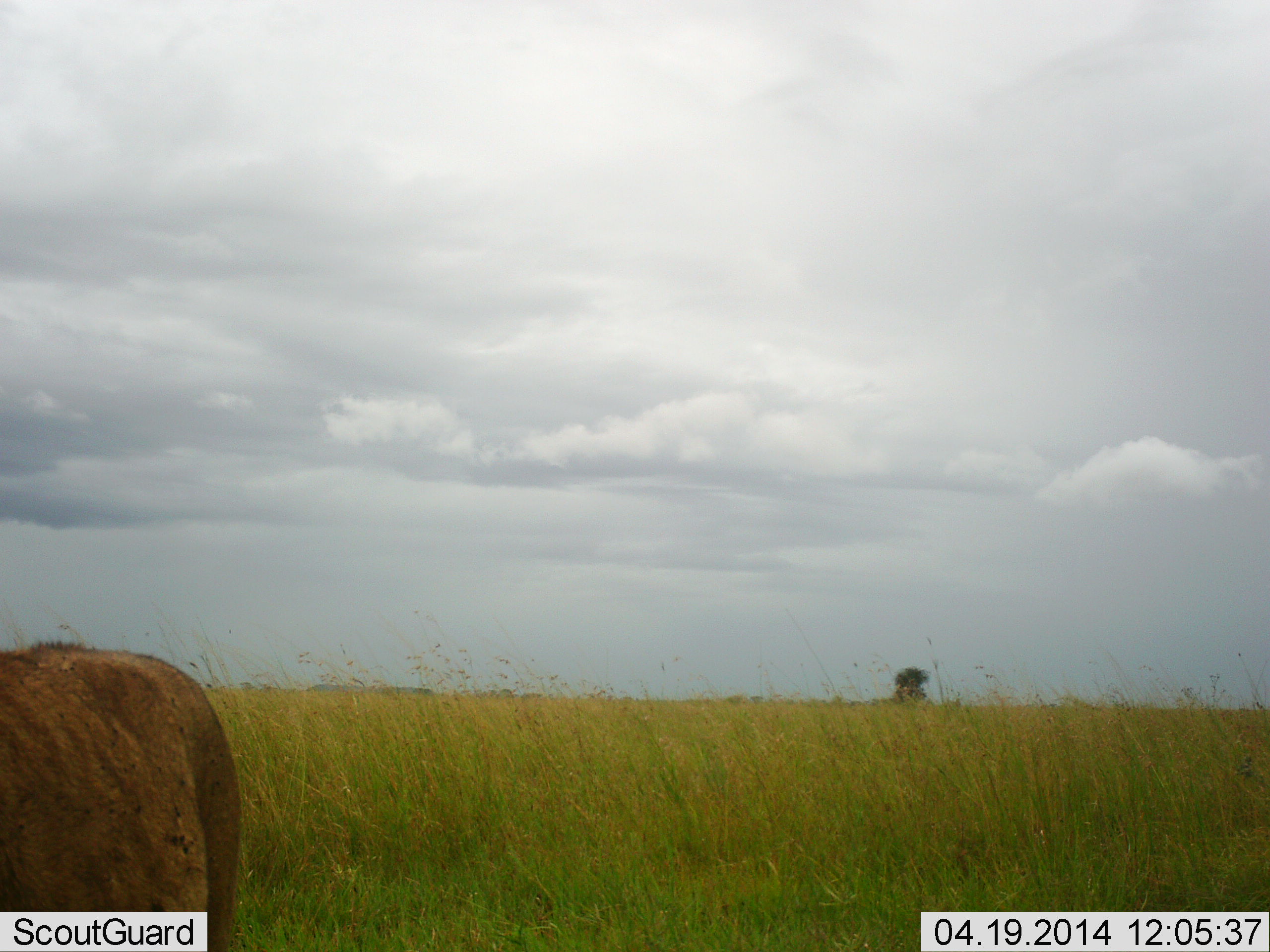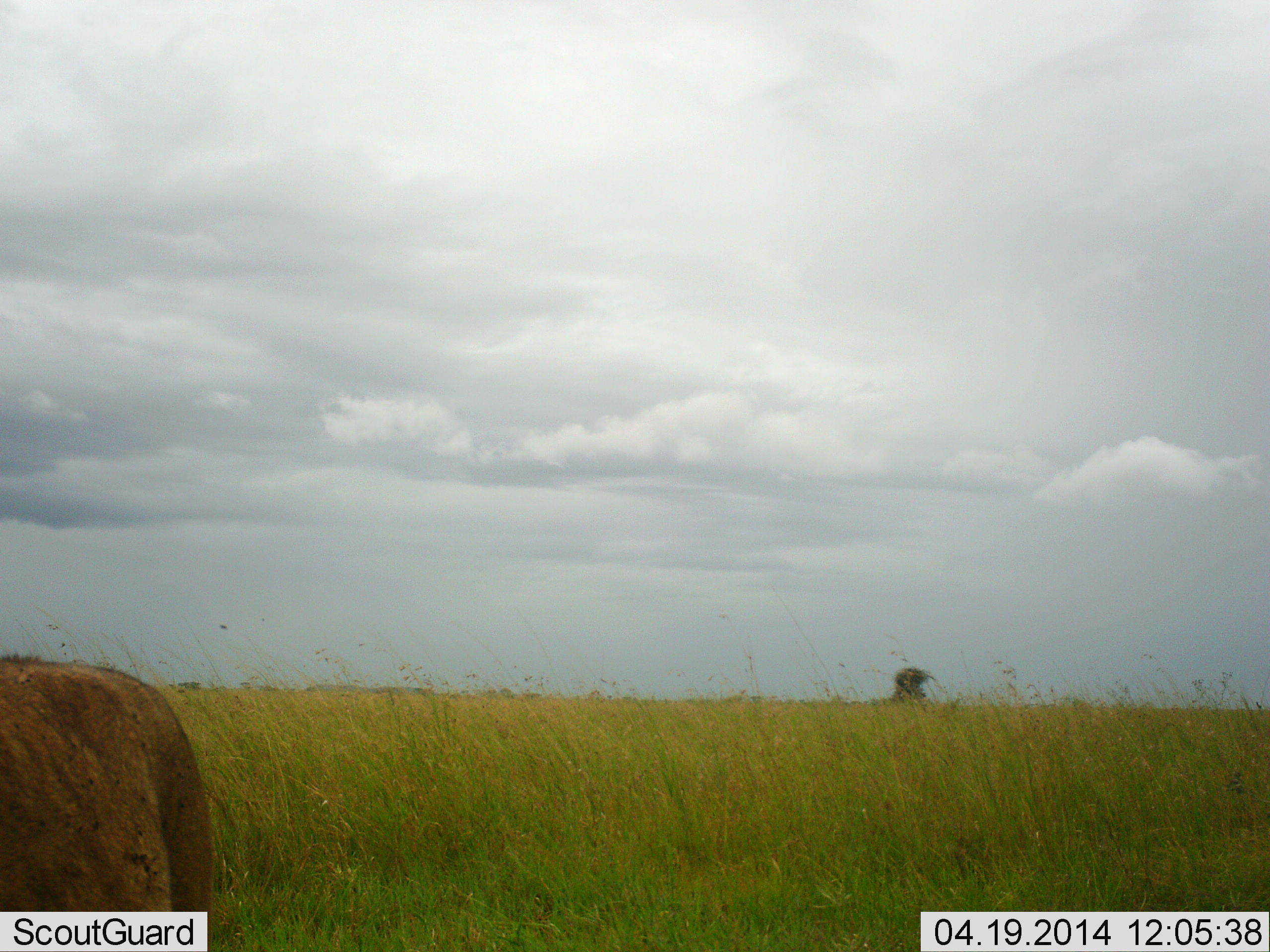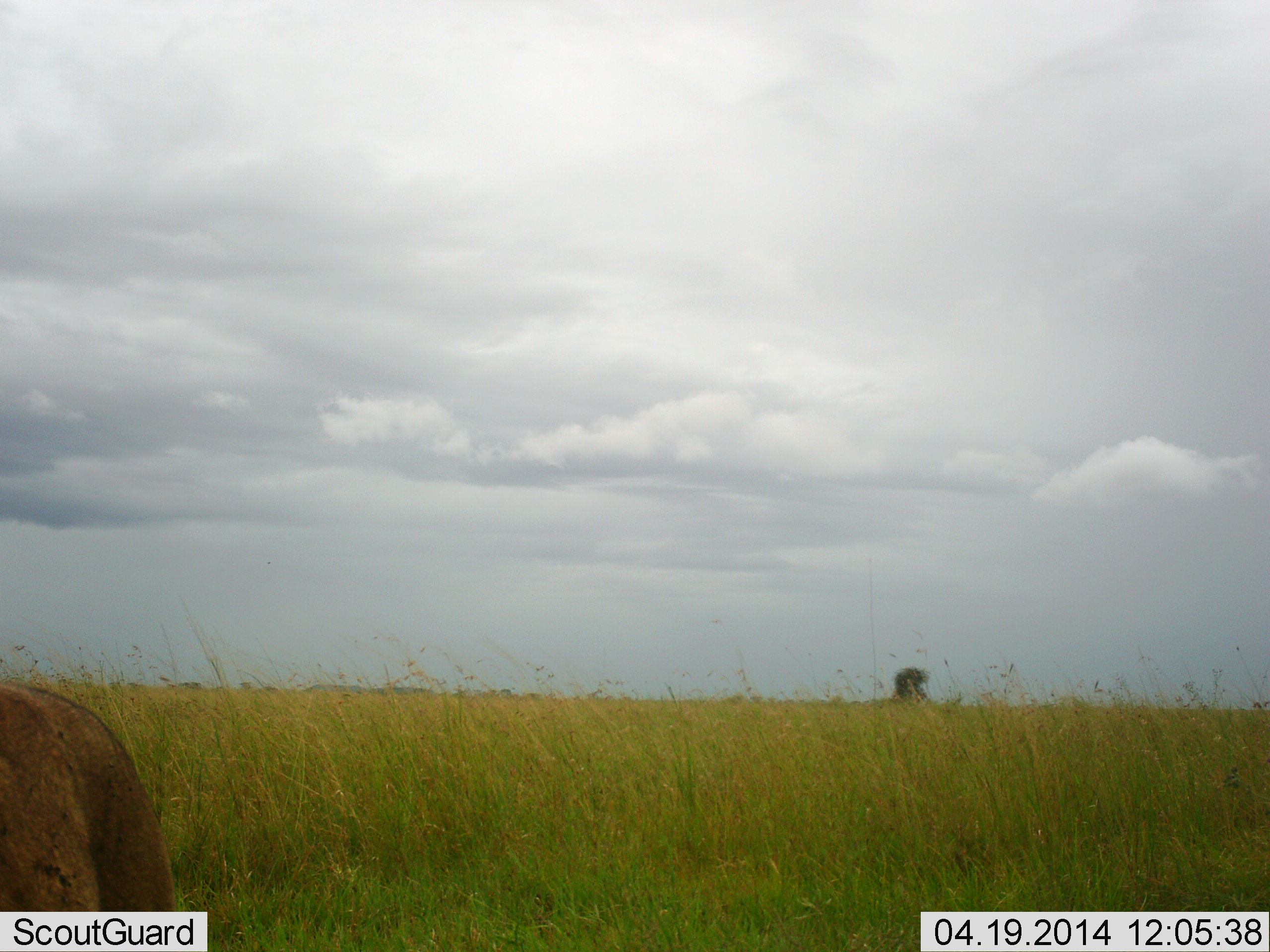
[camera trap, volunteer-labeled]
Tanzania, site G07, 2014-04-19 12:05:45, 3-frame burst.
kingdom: Animalia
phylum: Chordata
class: Mammalia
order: Carnivora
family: Felidae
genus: Panthera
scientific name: Panthera leo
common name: lion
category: lionmale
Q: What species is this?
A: Lionmale (lion) (Panthera leo).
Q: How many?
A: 1.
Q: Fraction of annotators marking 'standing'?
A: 60%.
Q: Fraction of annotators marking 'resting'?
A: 0%.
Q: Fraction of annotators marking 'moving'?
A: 40%.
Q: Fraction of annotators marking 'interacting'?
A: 0%.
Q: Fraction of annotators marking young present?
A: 0%.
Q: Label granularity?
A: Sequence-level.